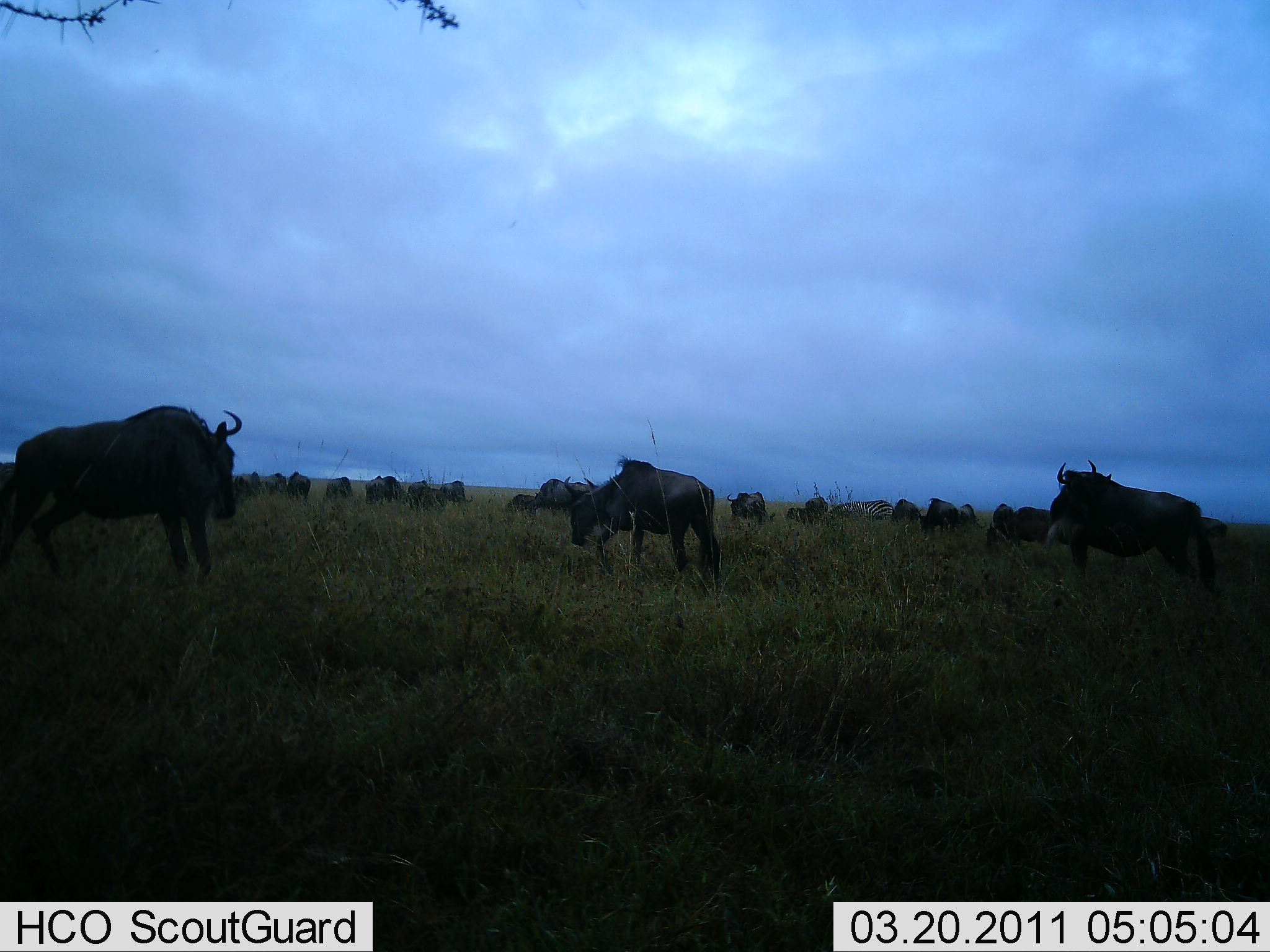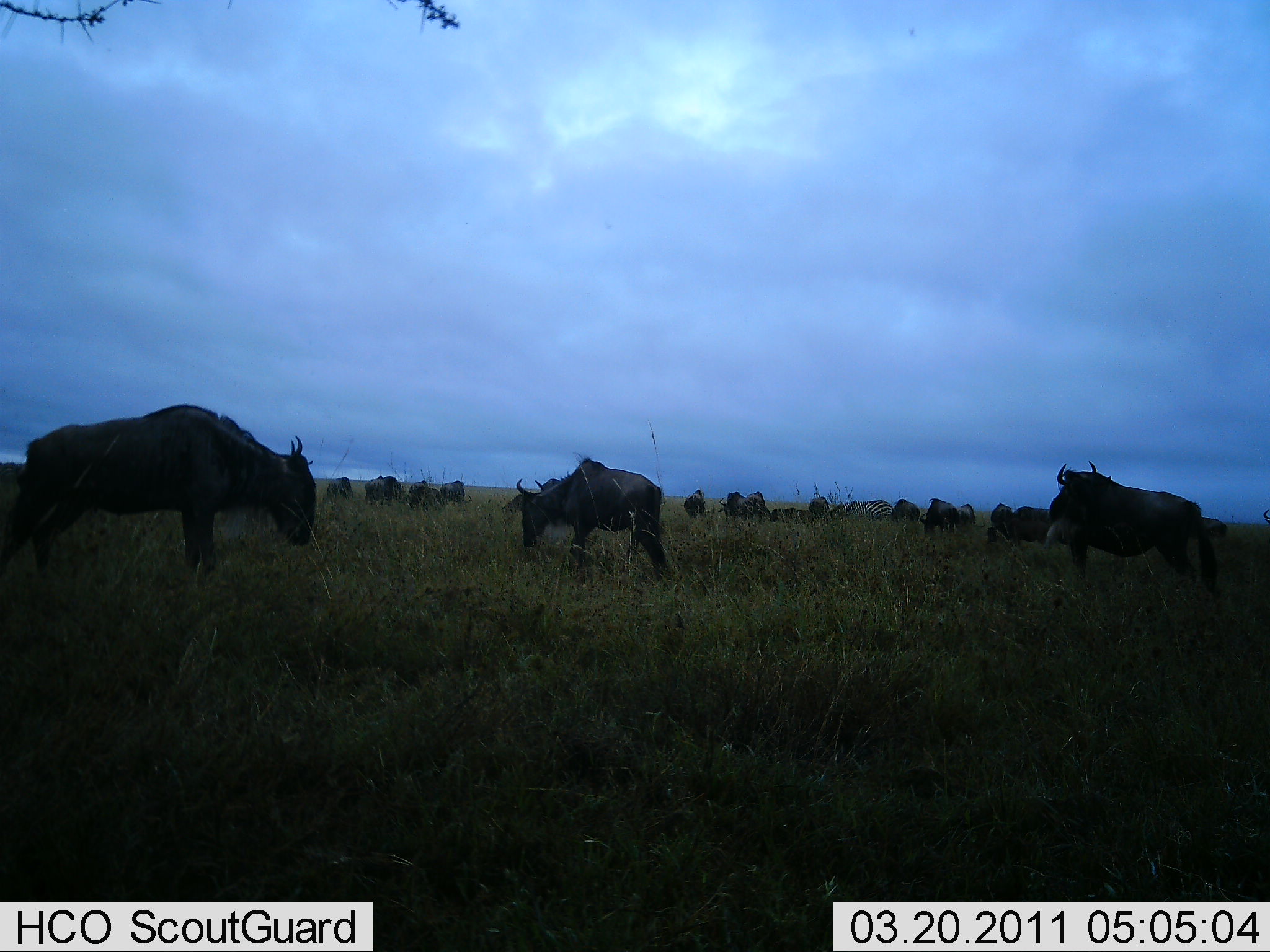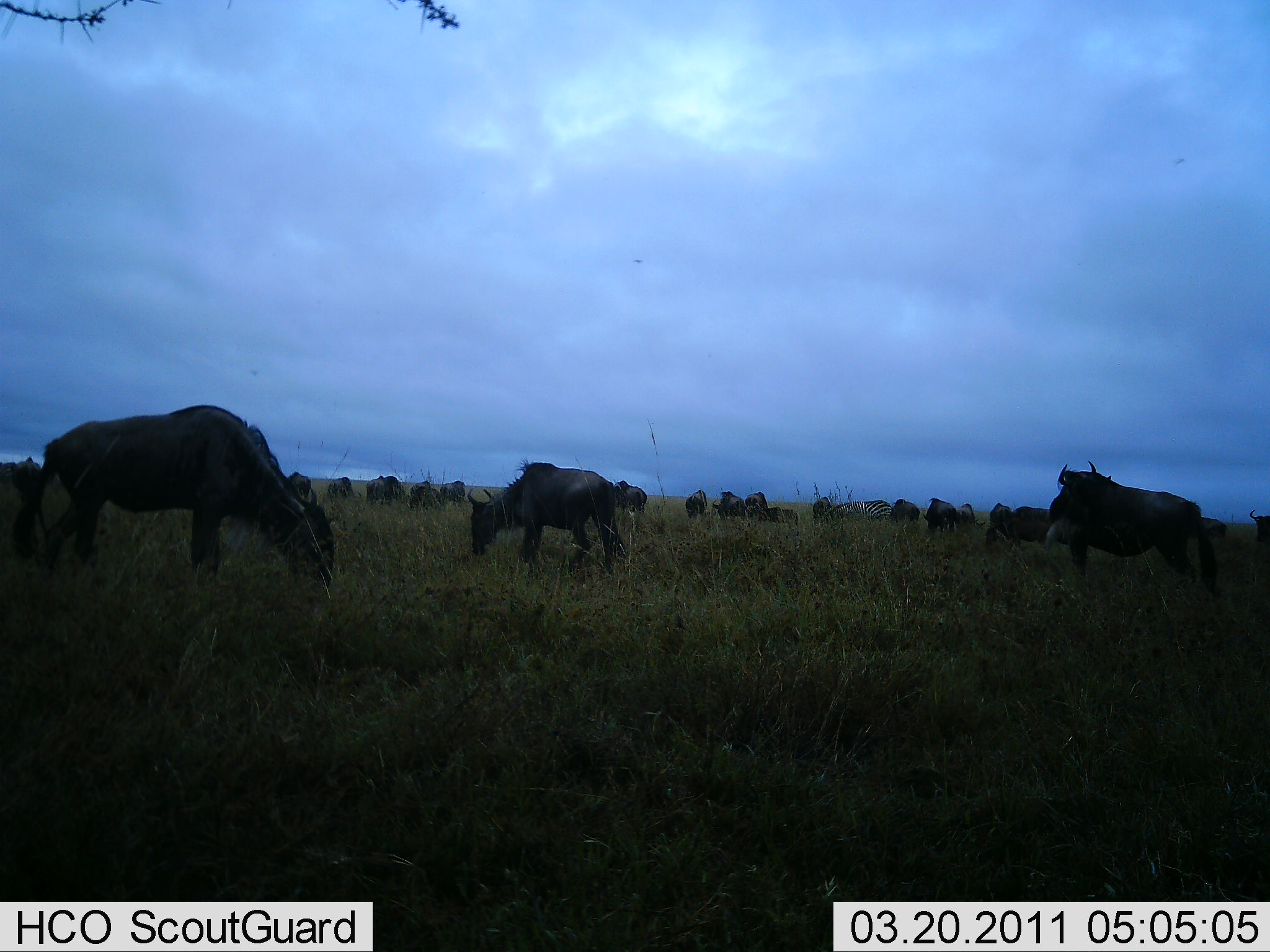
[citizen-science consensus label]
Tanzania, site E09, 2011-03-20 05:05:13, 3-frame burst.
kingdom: Animalia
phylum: Chordata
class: Mammalia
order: Artiodactyla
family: Bovidae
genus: Connochaetes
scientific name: Connochaetes taurinus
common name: blue wildebeest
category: wildebeest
Wildebeest (blue wildebeest) (Connochaetes taurinus), count 11-50. Behavior (volunteer vote fractions): standing 50%, resting 7%, moving 36%, interacting 0%. Young present (vote fraction): 0%. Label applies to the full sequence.